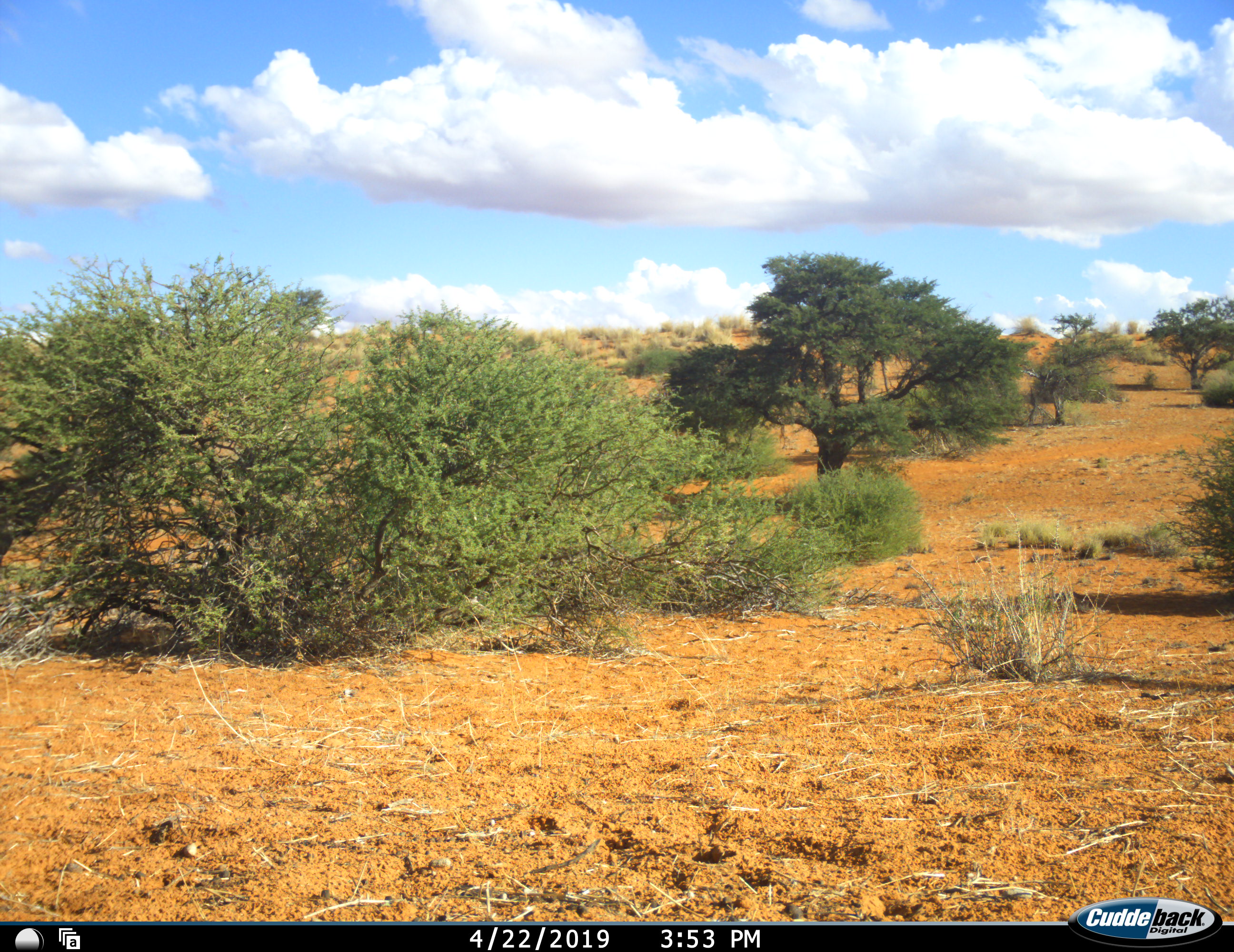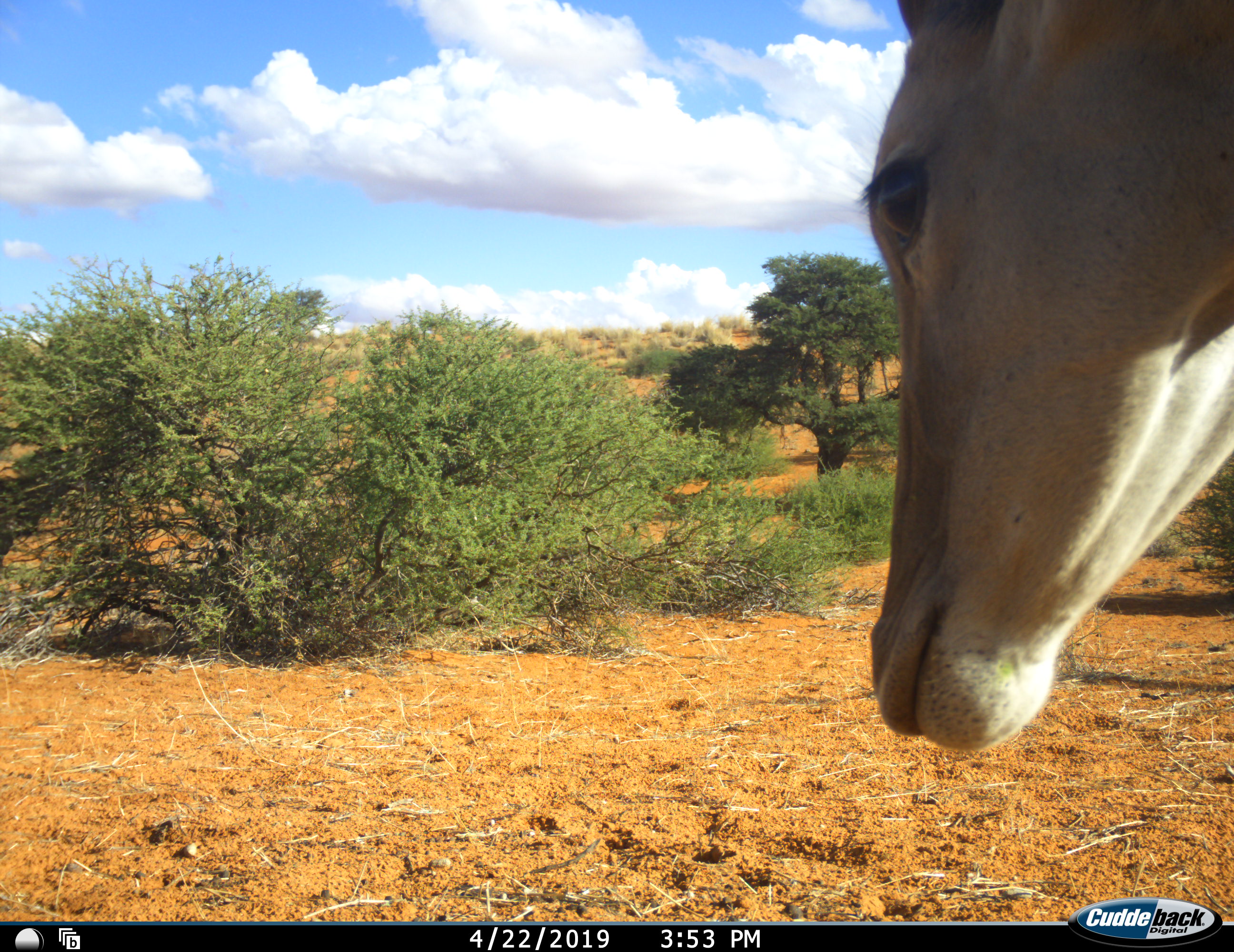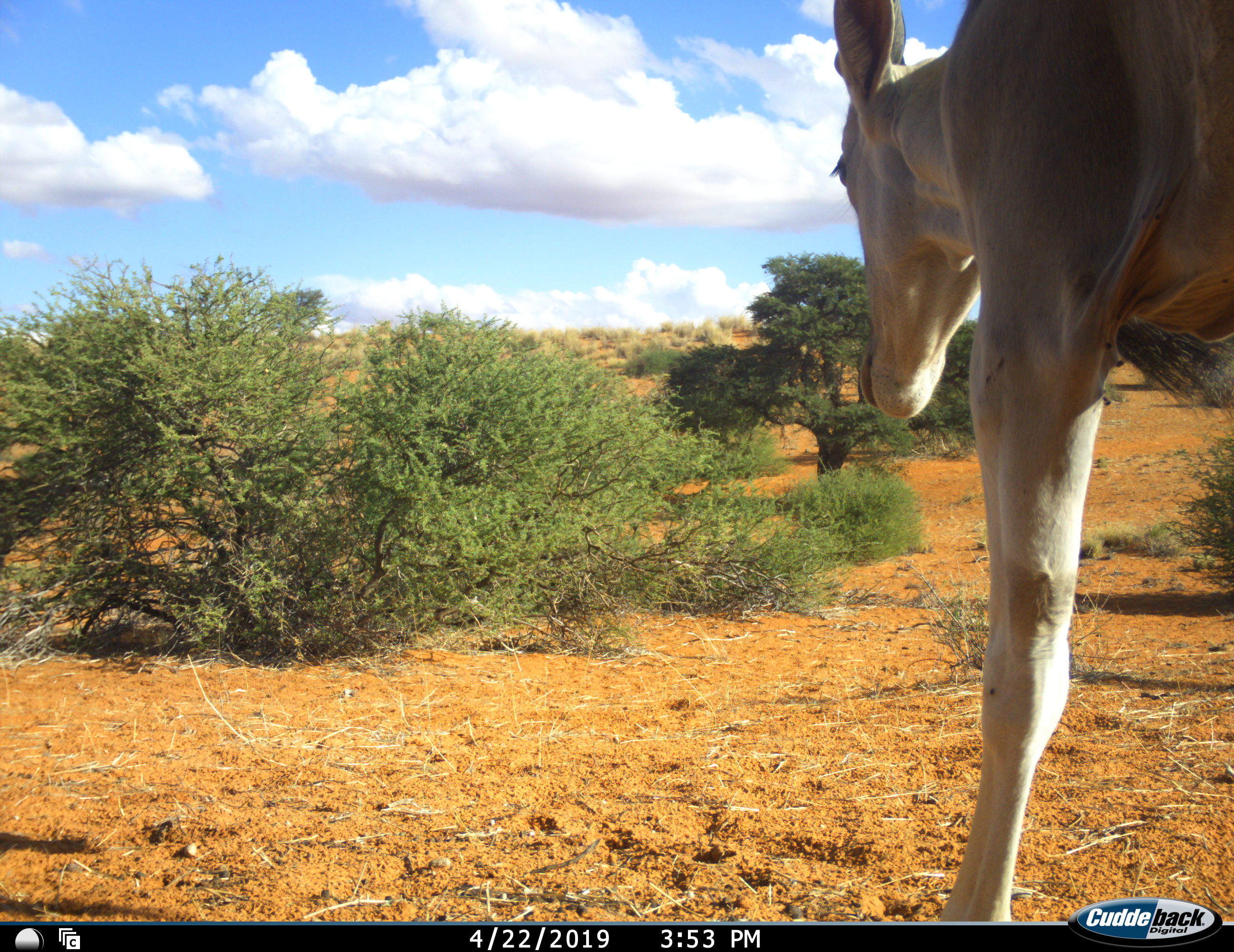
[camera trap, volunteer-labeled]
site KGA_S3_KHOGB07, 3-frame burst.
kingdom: Animalia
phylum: Chordata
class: Mammalia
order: Artiodactyla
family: Bovidae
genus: Tragelaphus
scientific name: Tragelaphus oryx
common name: eland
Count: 1.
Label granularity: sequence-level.